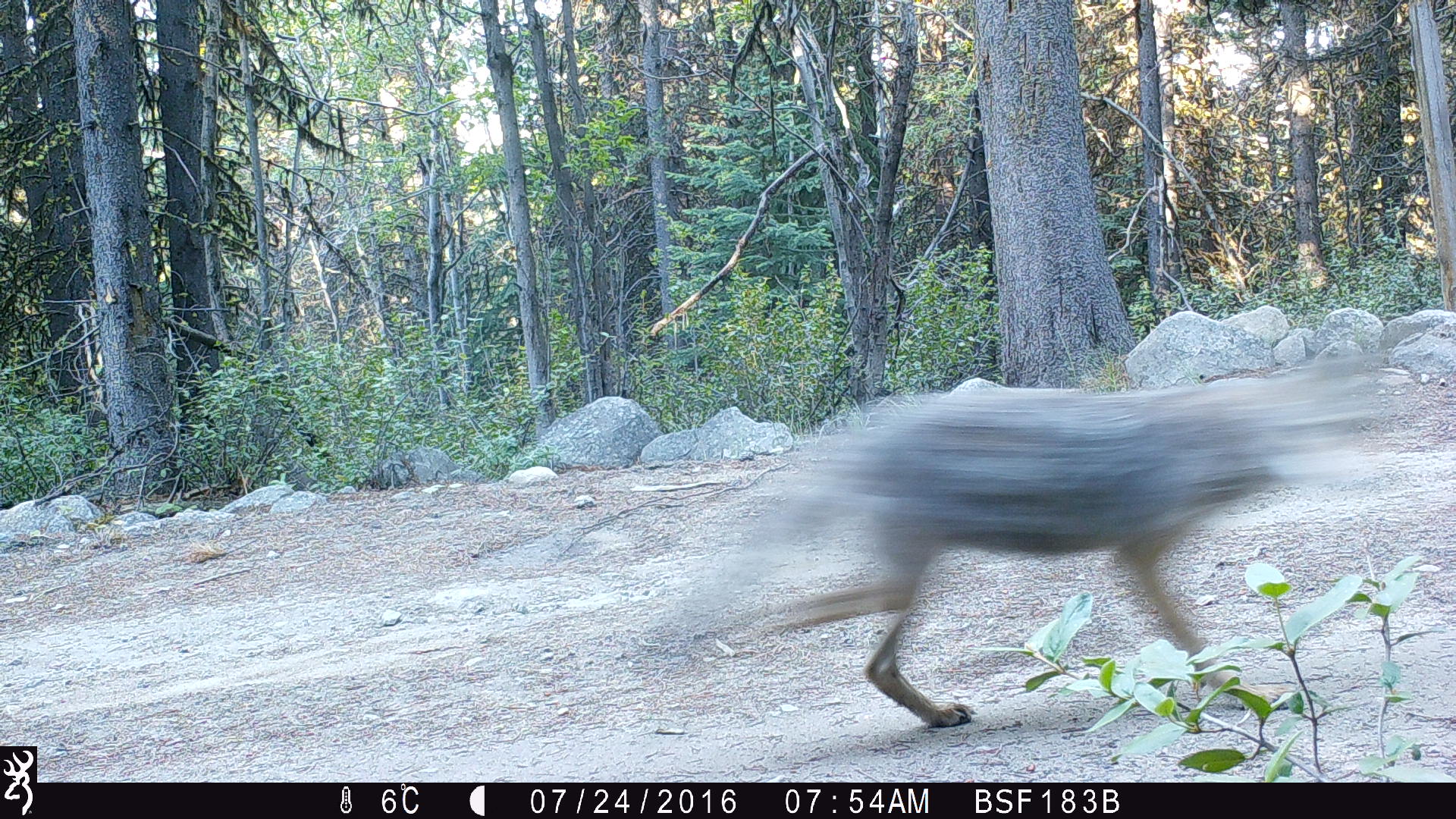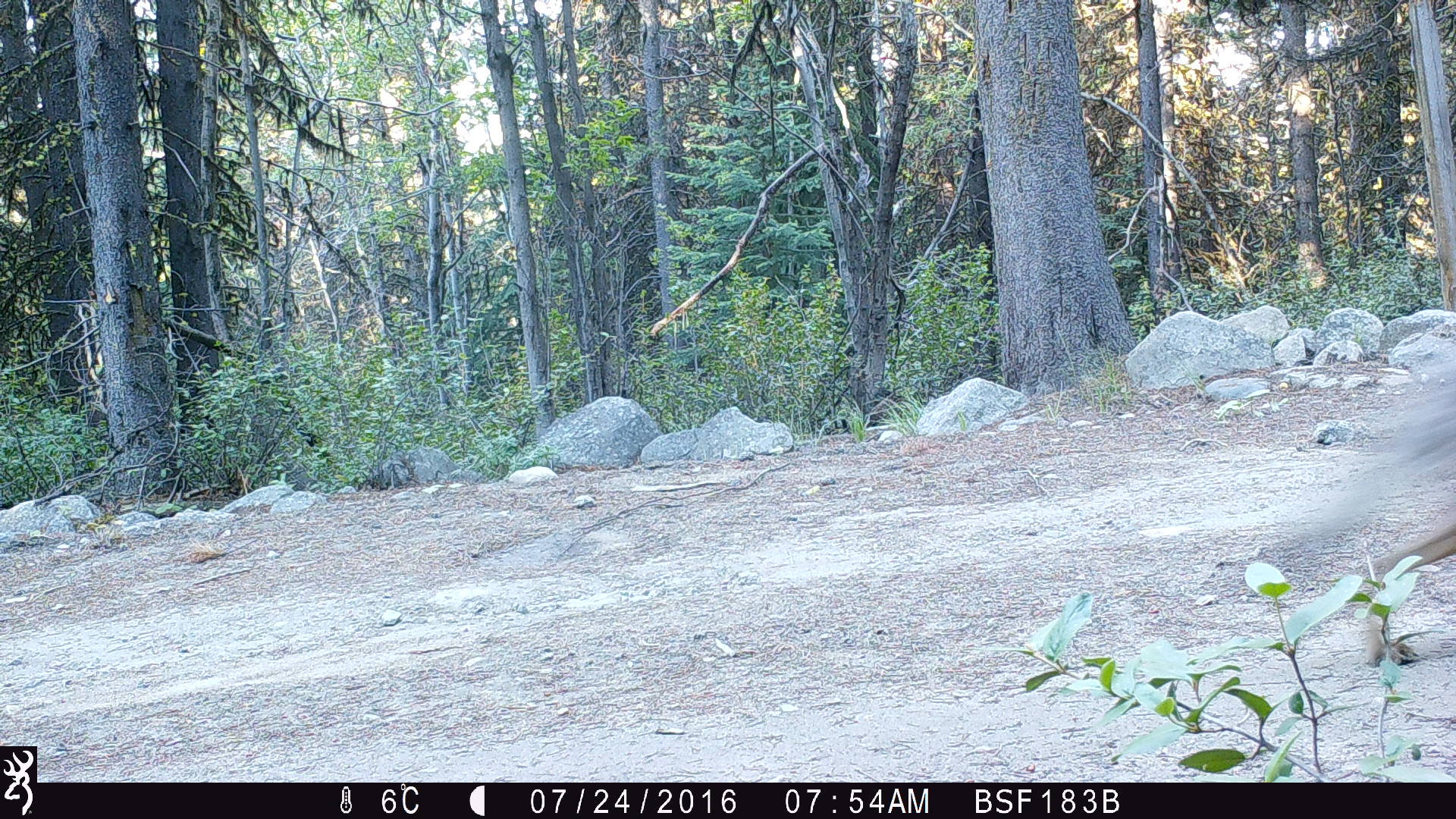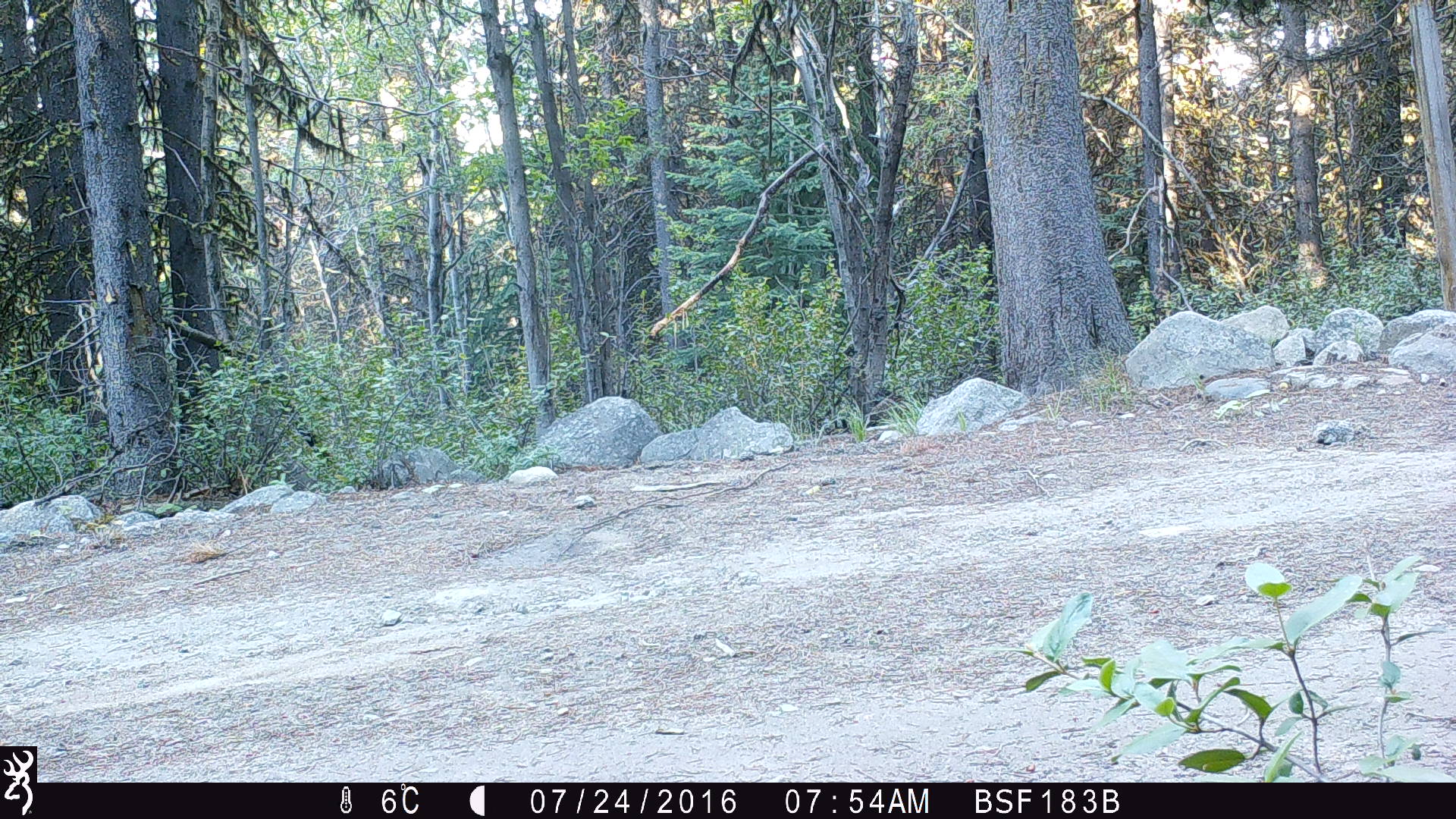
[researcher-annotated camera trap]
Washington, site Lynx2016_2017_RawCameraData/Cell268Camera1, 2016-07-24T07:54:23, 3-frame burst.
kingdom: Animalia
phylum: Chordata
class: Mammalia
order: Carnivora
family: Canidae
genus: Canis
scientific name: Canis latrans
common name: coyote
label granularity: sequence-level